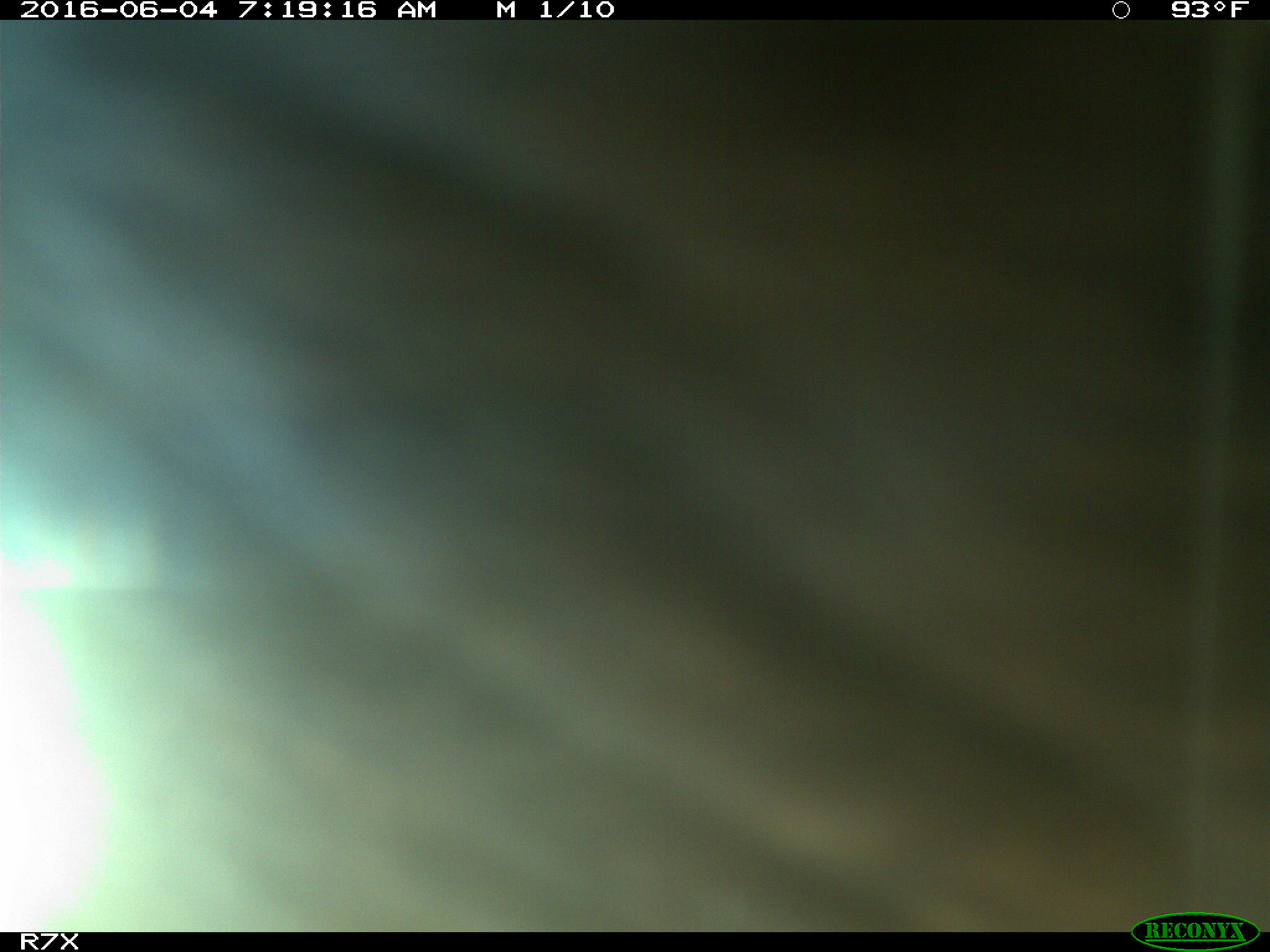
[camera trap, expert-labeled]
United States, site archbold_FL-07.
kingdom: Animalia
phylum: Chordata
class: Mammalia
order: Artiodactyla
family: Bovidae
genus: Bos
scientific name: Bos taurus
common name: domestic cow